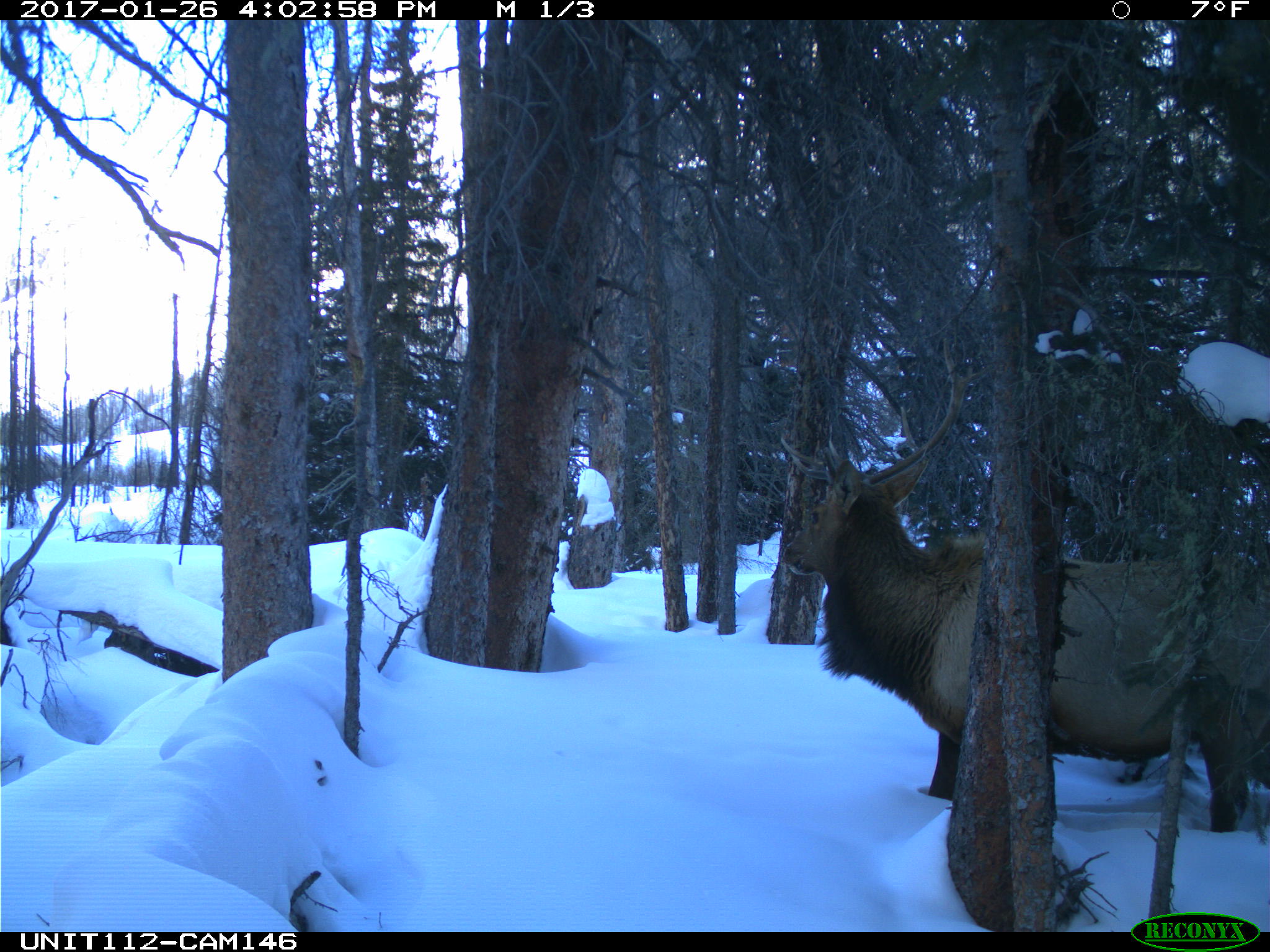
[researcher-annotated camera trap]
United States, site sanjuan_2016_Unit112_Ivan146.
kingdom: Animalia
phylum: Chordata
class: Mammalia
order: Artiodactyla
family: Cervidae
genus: Cervus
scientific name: Cervus elaphus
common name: red deer